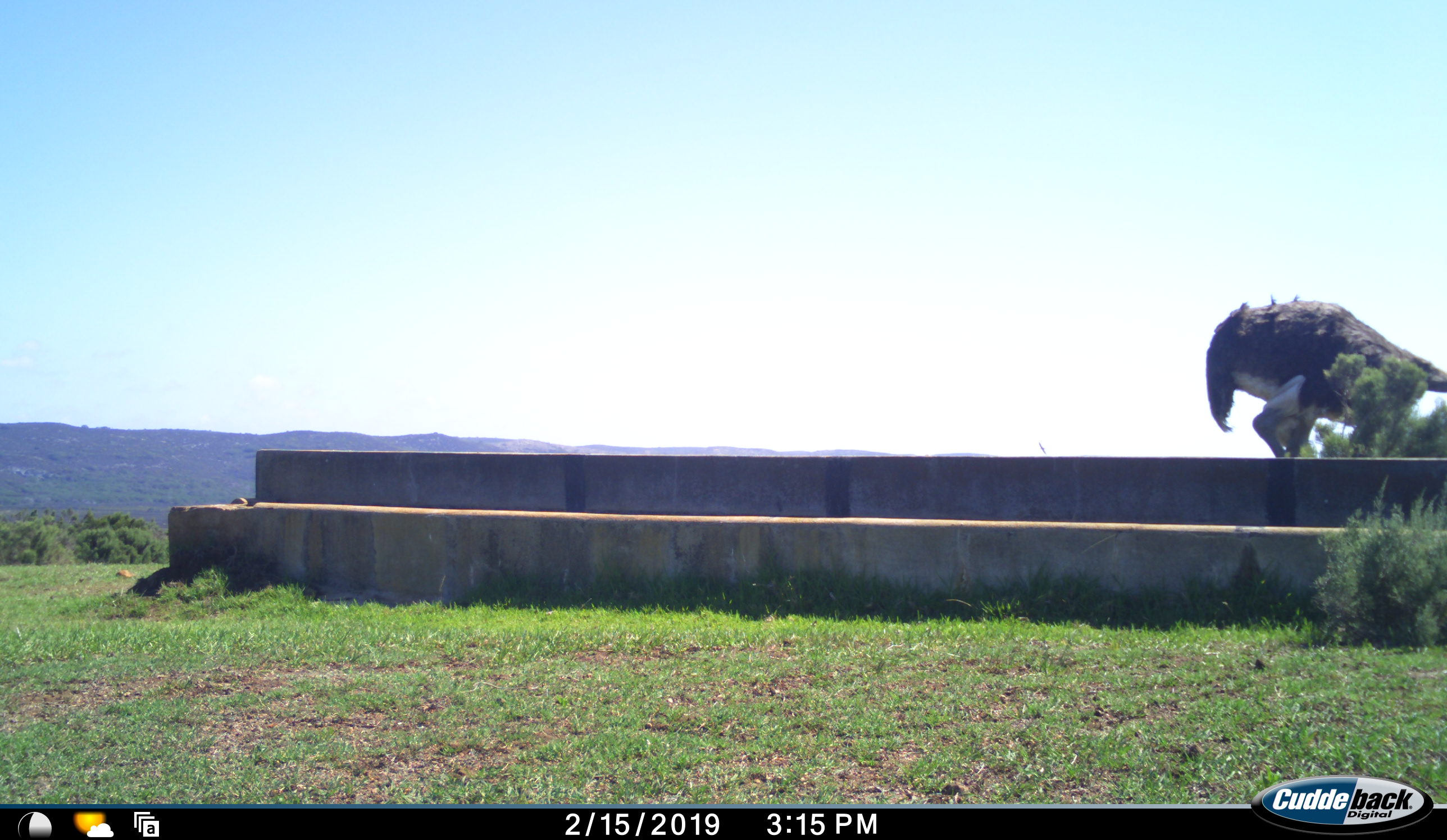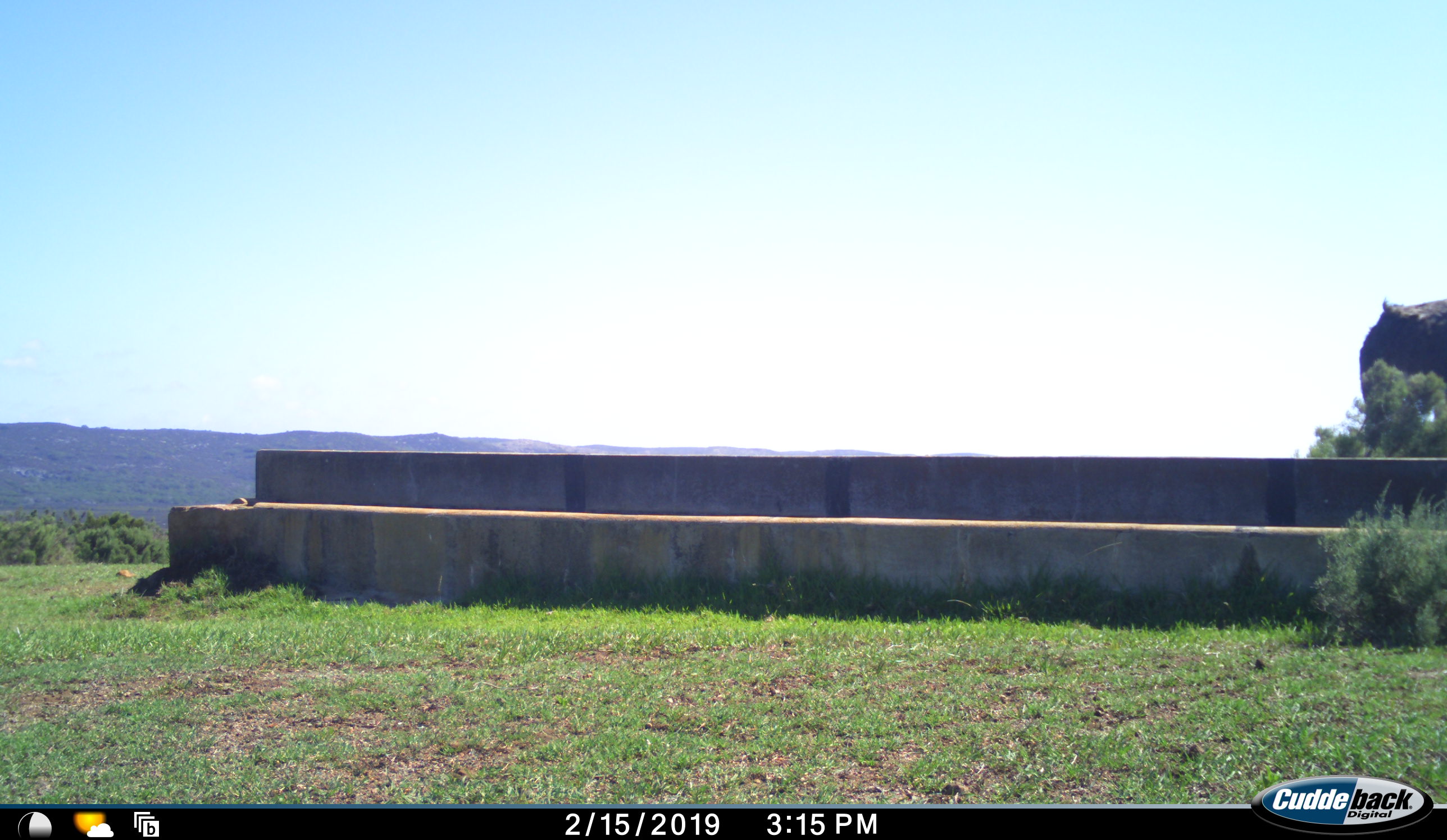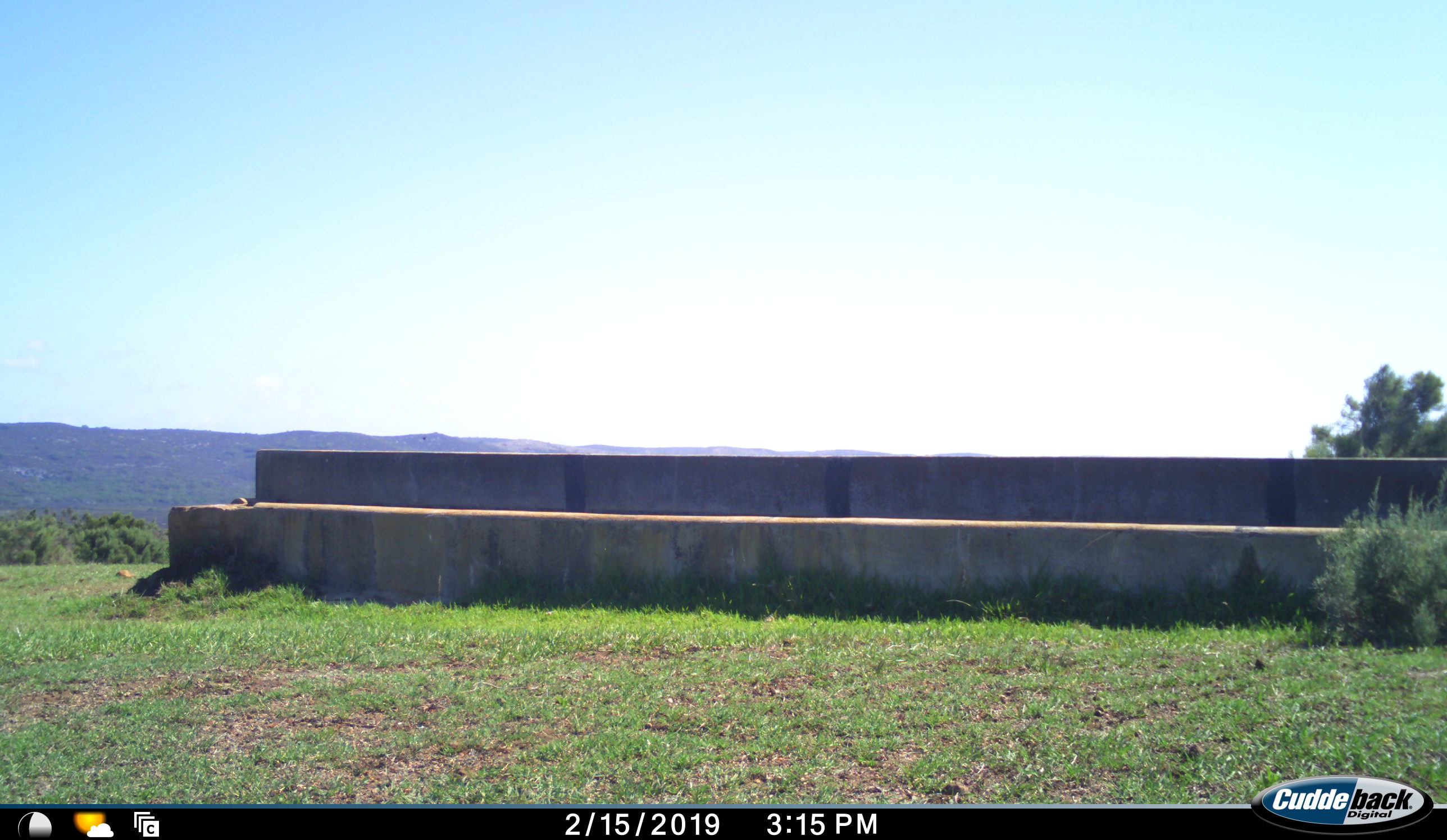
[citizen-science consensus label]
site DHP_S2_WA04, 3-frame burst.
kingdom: Animalia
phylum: Chordata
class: Aves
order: Struthioniformes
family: Struthionidae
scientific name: Struthionidae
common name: ostrich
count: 1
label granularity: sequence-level